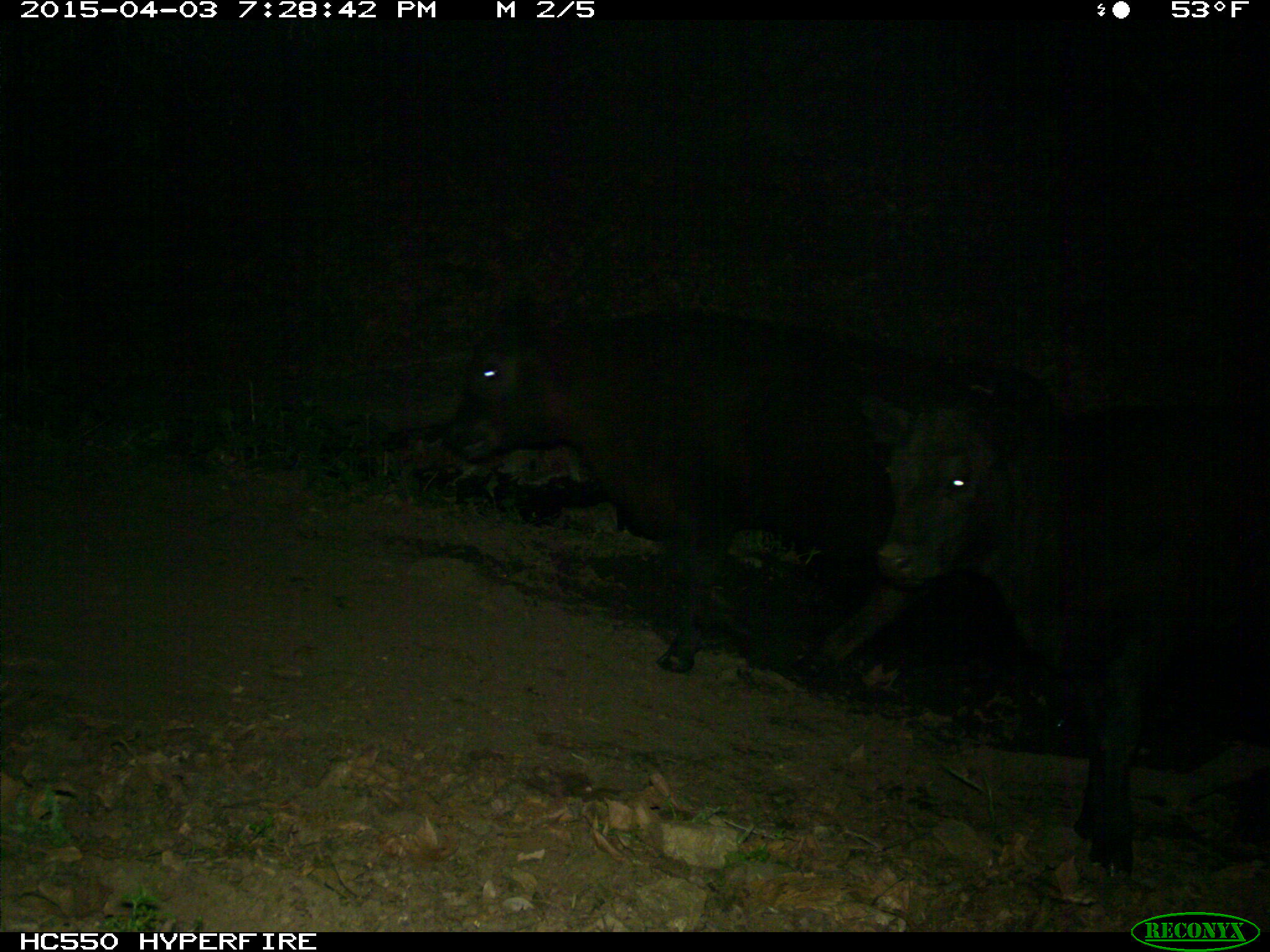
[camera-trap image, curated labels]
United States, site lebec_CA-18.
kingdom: Animalia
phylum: Chordata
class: Mammalia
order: Artiodactyla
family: Bovidae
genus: Bos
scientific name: Bos taurus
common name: domestic cow